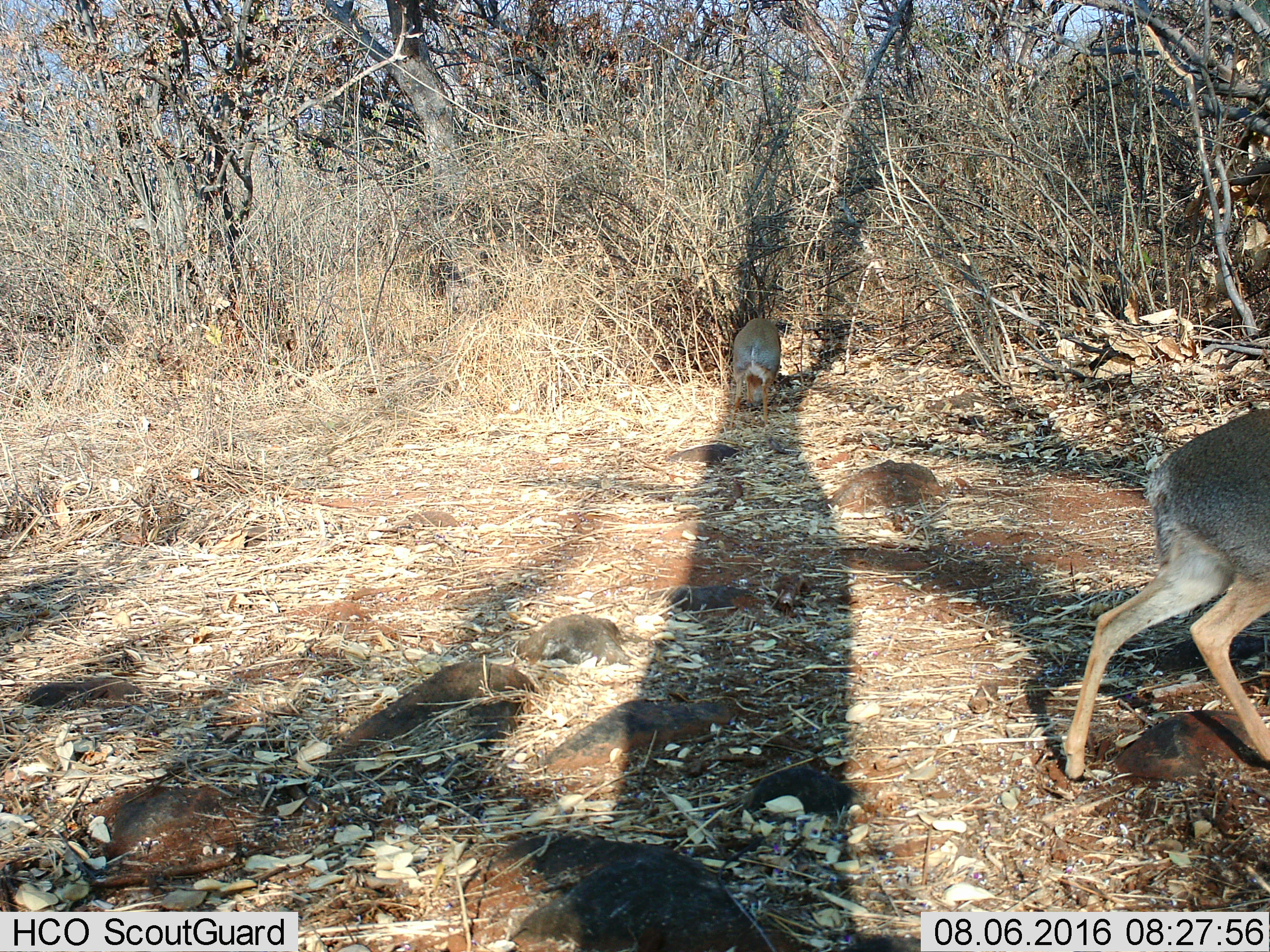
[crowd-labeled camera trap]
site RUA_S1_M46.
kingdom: Animalia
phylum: Chordata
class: Mammalia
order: Artiodactyla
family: Bovidae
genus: Madoqua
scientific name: Madoqua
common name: dik-dik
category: dikdik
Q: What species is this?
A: Dikdik (dik-dik) (Madoqua).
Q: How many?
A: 2.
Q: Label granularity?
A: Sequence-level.